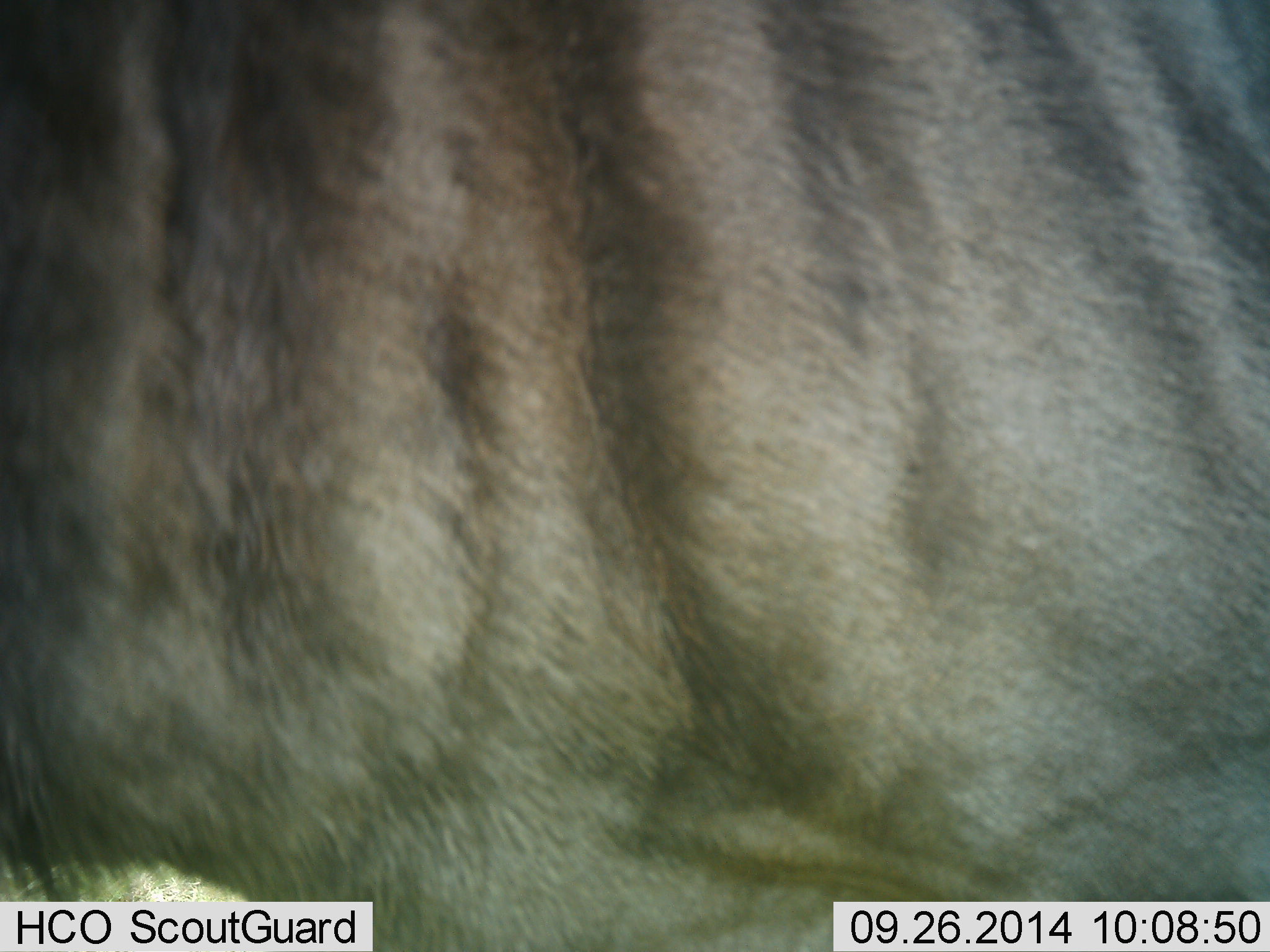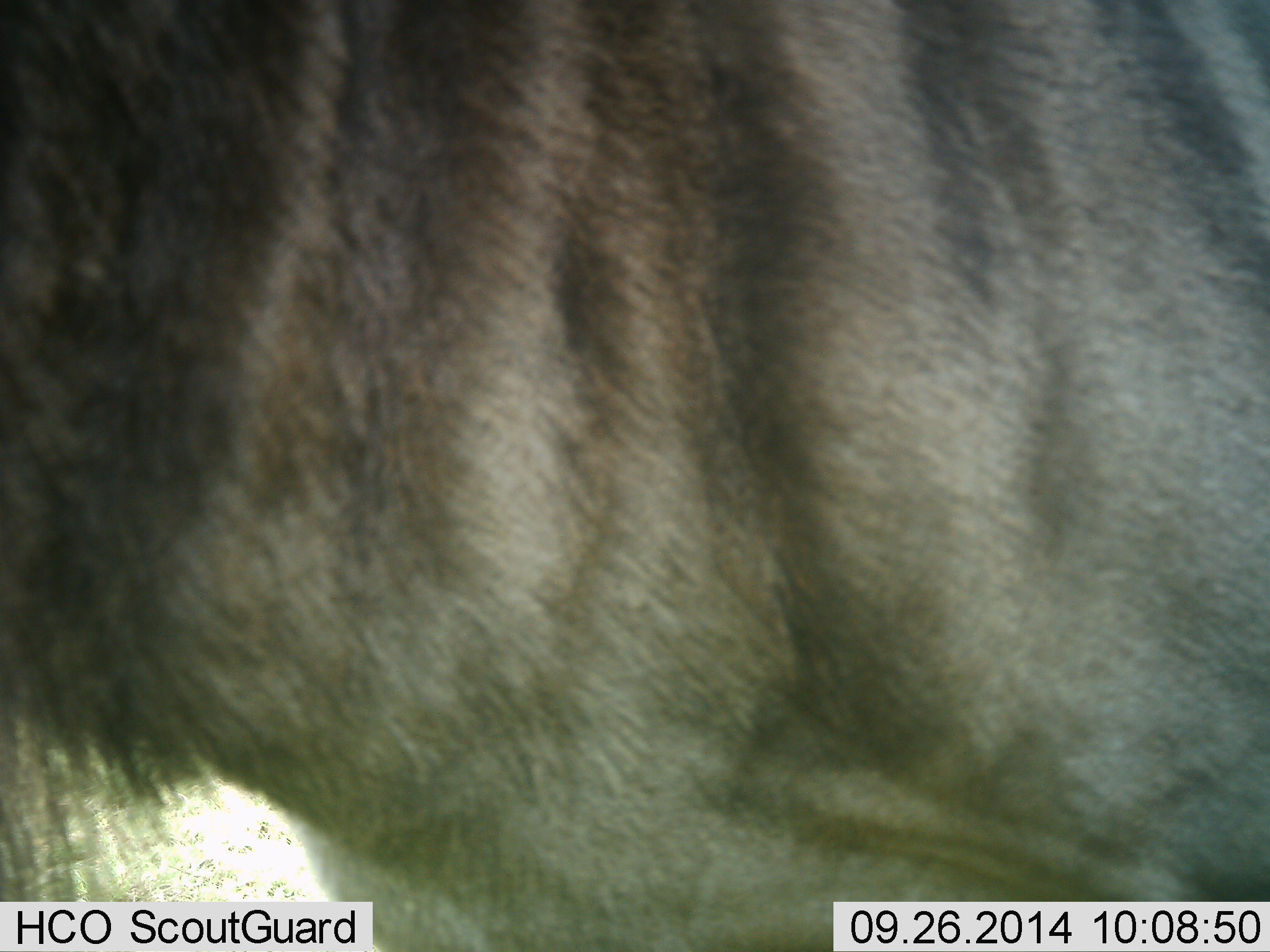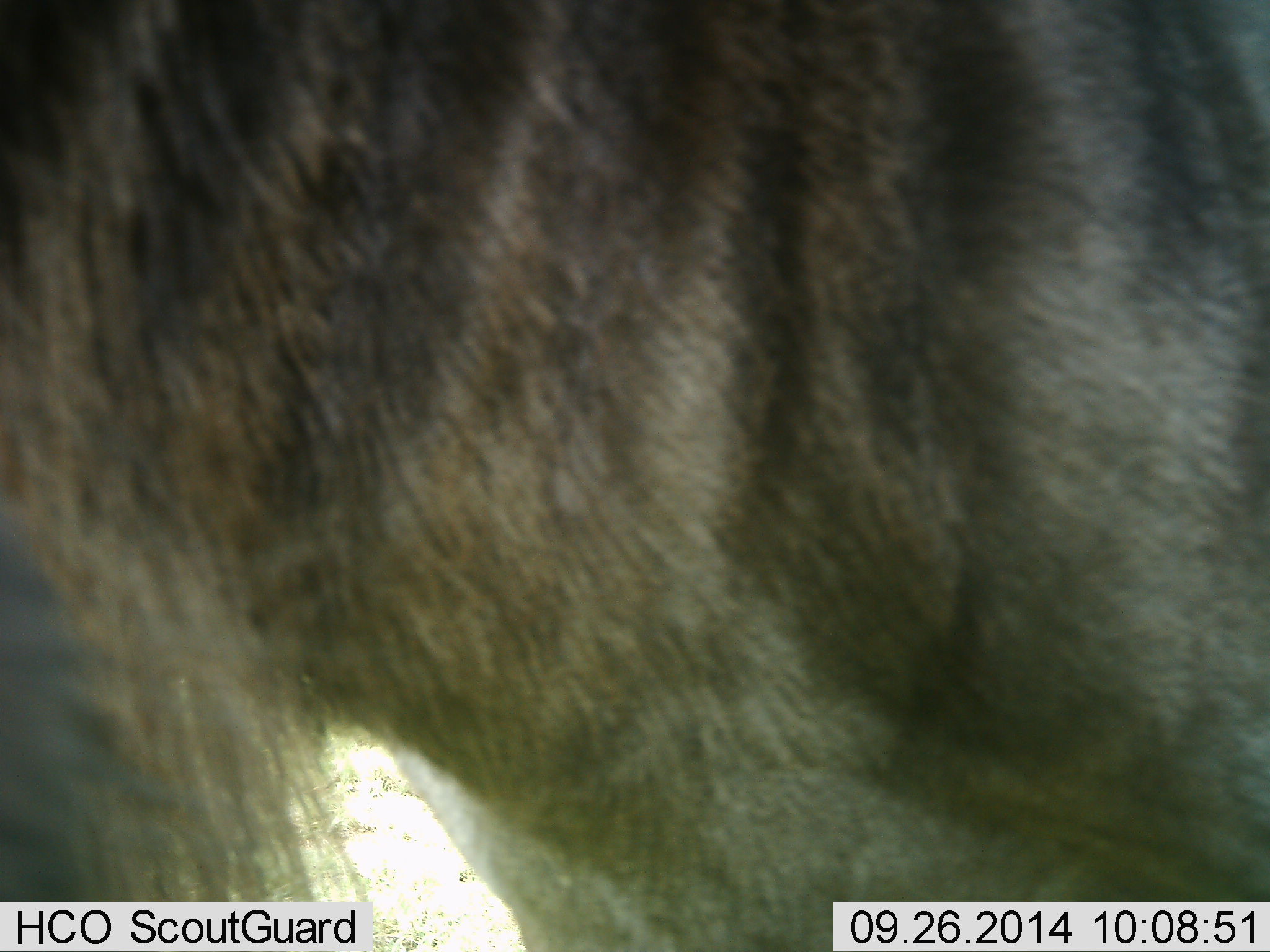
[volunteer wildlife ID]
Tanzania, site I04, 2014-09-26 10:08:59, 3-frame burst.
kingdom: Animalia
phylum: Chordata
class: Mammalia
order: Artiodactyla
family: Bovidae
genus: Connochaetes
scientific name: Connochaetes taurinus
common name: blue wildebeest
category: wildebeest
Wildebeest (blue wildebeest) (Connochaetes taurinus), count 1. Behavior (volunteer vote fractions): standing 50%, resting 0%, moving 50%, interacting 0%. Young present (vote fraction): 0%. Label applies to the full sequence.